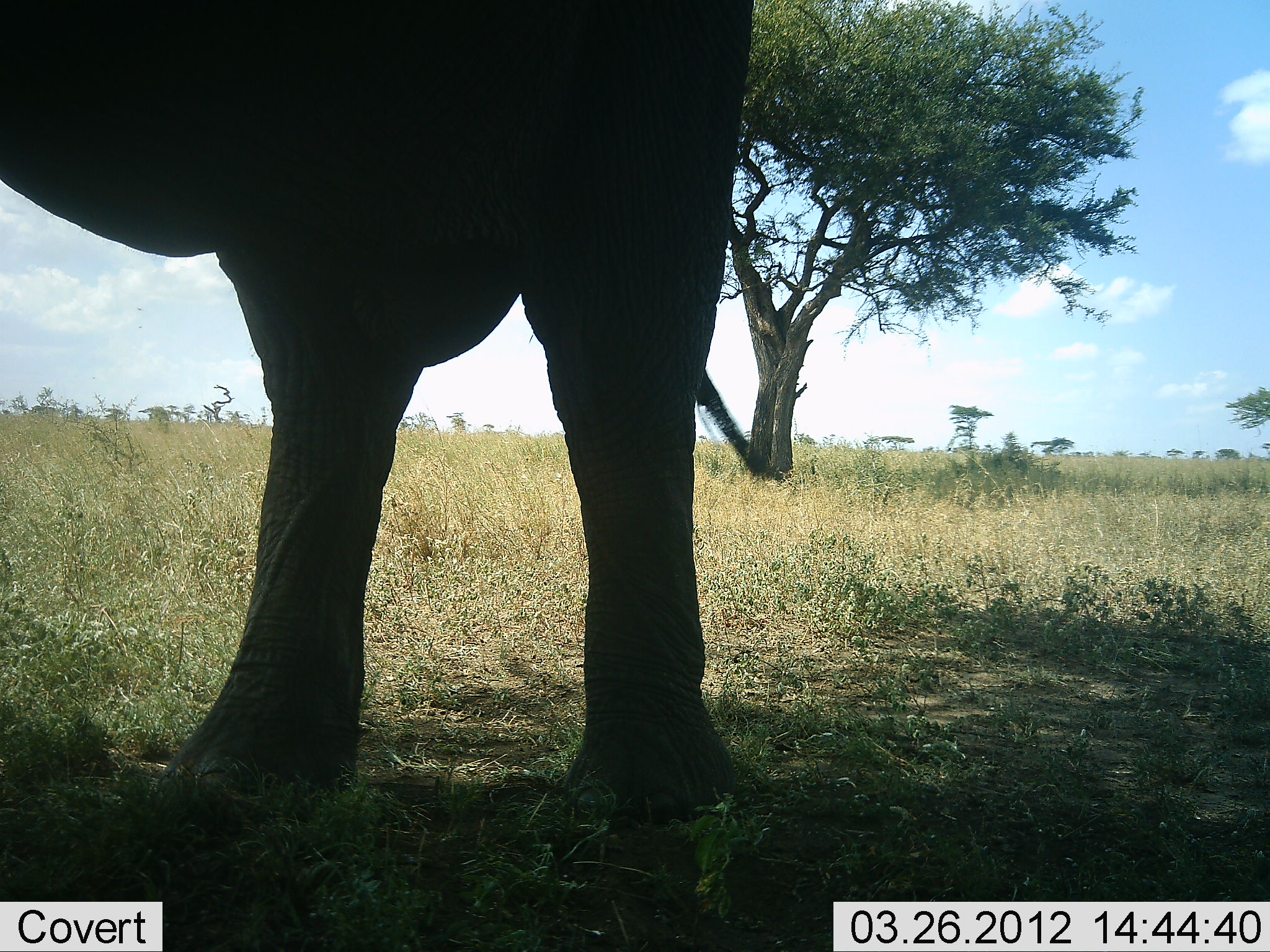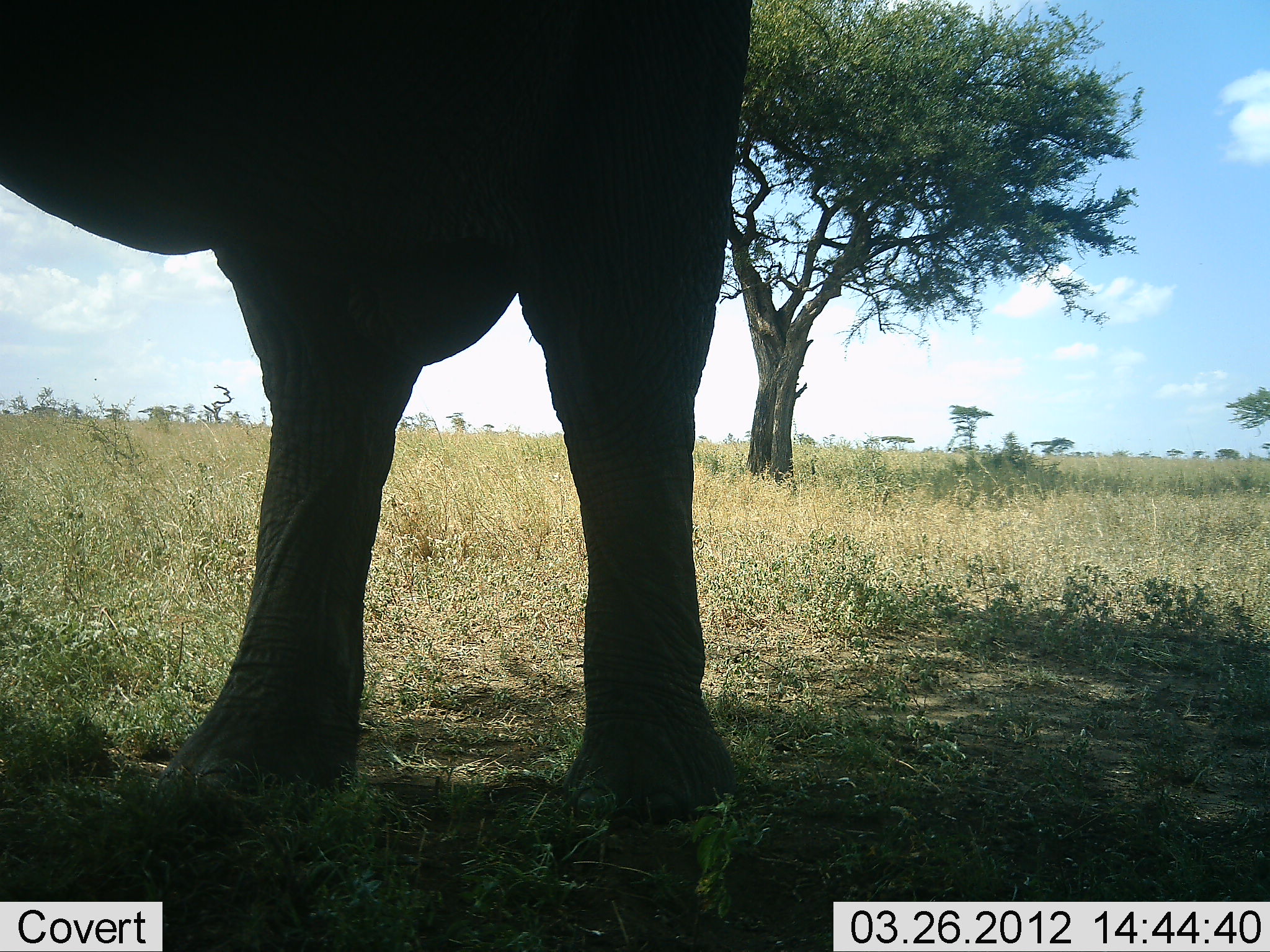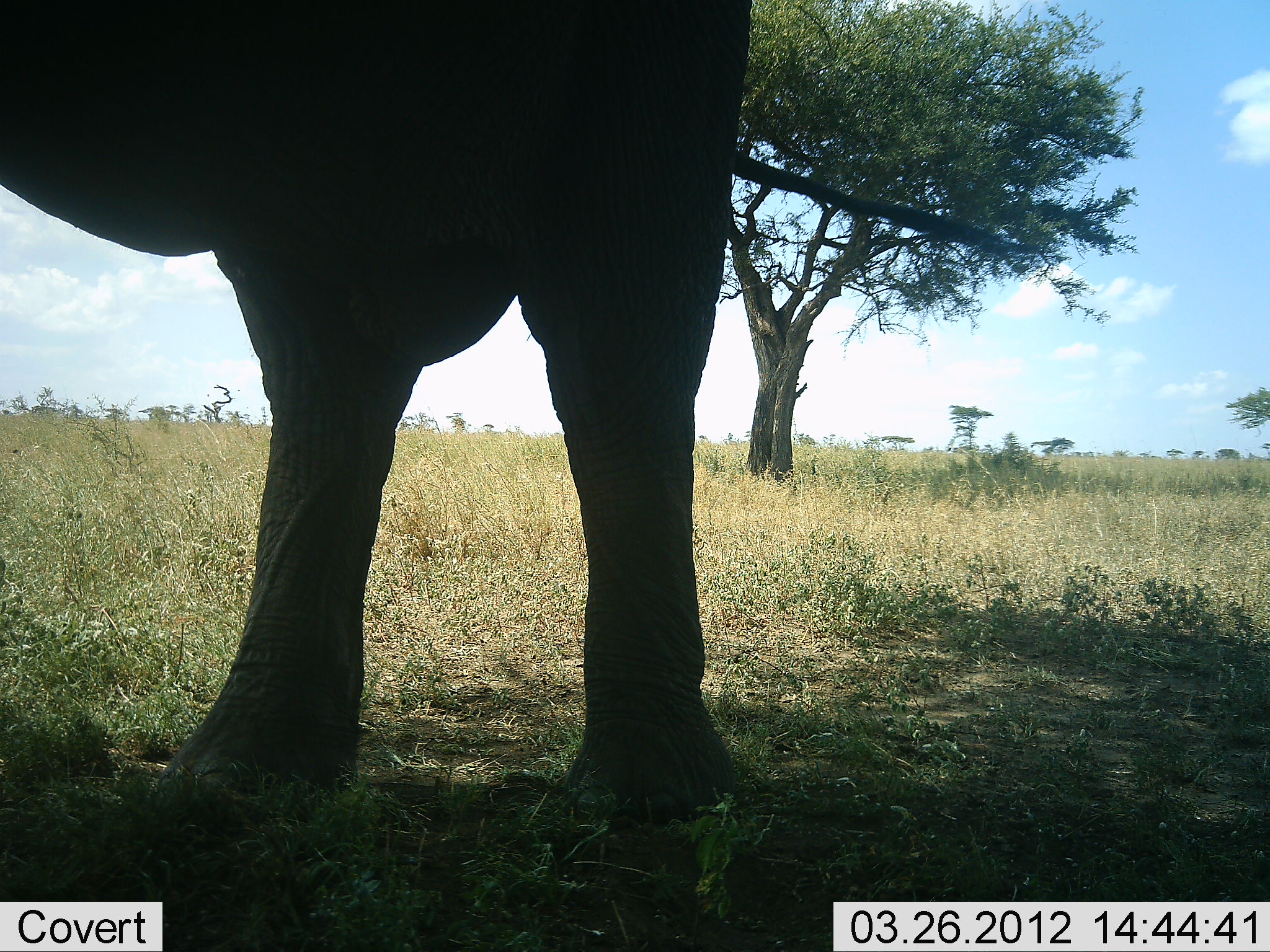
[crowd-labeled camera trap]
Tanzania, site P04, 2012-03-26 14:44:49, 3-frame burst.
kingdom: Animalia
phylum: Chordata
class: Mammalia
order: Proboscidea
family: Elephantidae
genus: Loxodonta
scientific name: Loxodonta africana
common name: african bush elephant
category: elephant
Elephant (african bush elephant) (Loxodonta africana), count 1. Behavior (volunteer vote fractions): standing 100%, resting 0%, moving 0%, interacting 0%. Young present (vote fraction): 0%. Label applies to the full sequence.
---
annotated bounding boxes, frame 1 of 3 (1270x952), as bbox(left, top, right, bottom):
animal: bbox(0, 0, 755, 827)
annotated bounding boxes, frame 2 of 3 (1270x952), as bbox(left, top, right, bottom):
animal: bbox(0, 0, 750, 816)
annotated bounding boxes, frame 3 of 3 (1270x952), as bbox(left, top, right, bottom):
animal: bbox(0, 0, 753, 840)